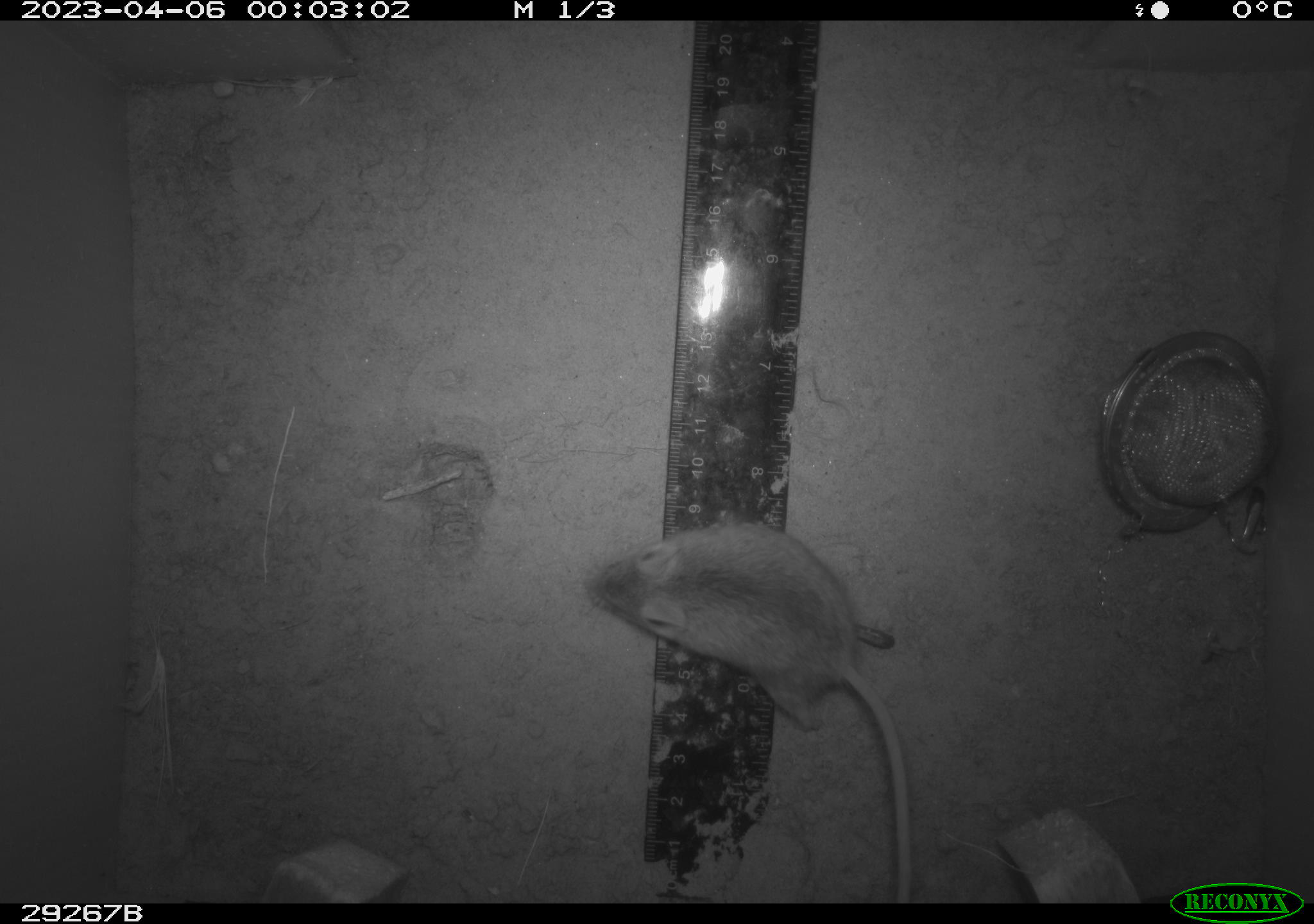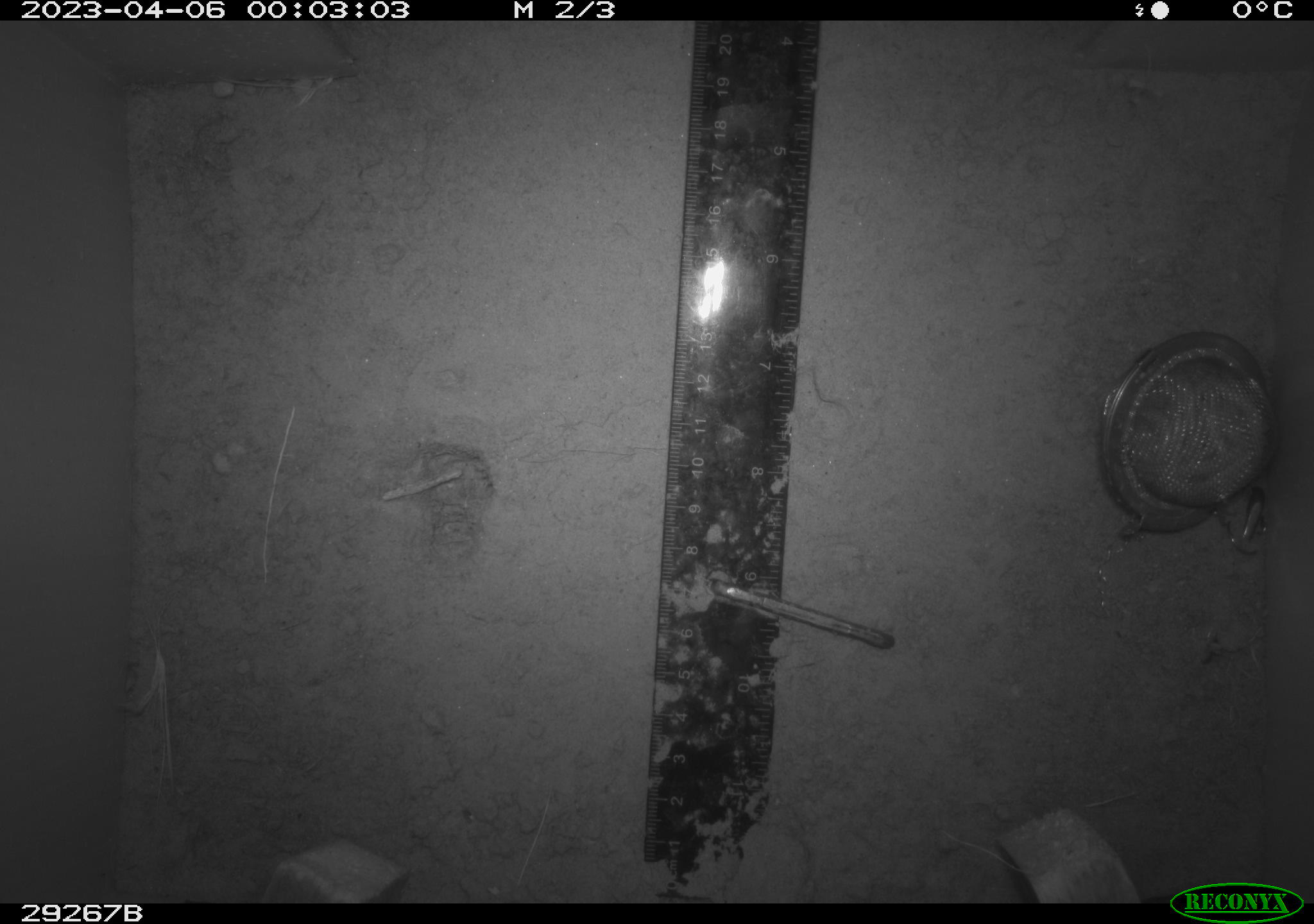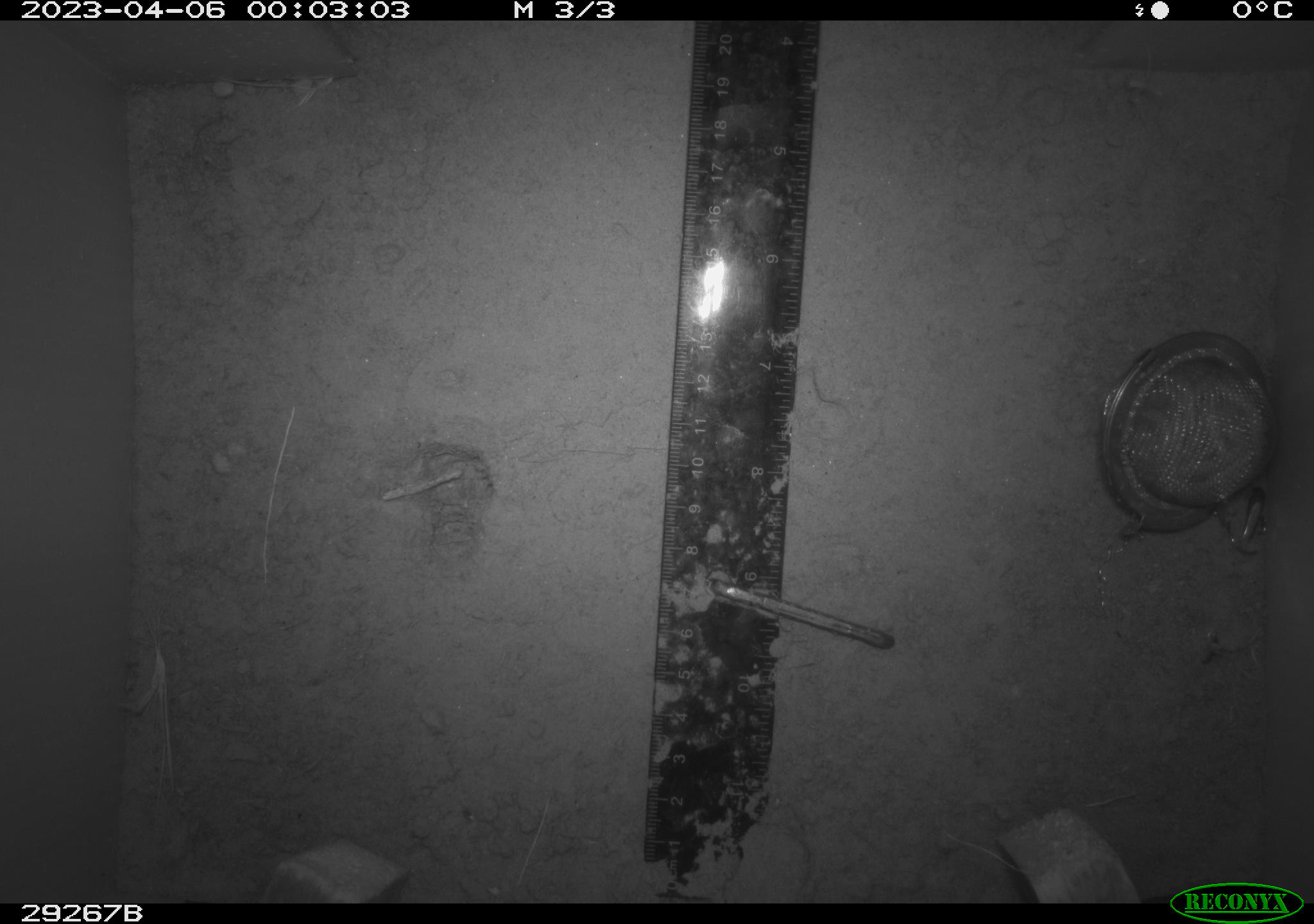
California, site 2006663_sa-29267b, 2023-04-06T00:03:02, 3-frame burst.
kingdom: Animalia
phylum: Chordata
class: Mammalia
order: Rodentia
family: Cricetidae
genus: Peromyscus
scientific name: Peromyscus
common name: deer mice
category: peromyscus species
Peromyscus species (deer mice) (Peromyscus).